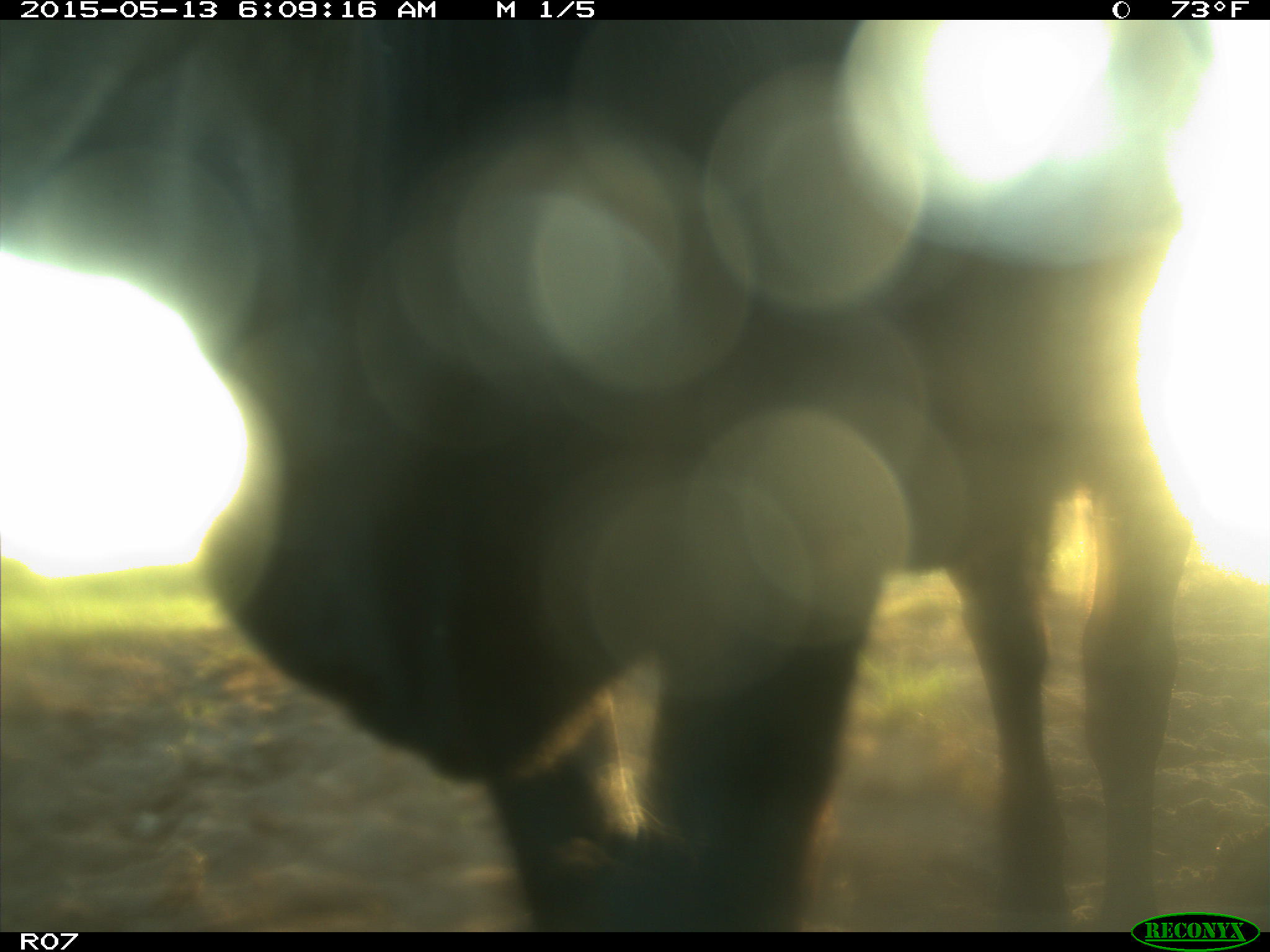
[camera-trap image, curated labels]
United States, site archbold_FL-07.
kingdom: Animalia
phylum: Chordata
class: Mammalia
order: Artiodactyla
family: Bovidae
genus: Bos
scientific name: Bos taurus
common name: domestic cow